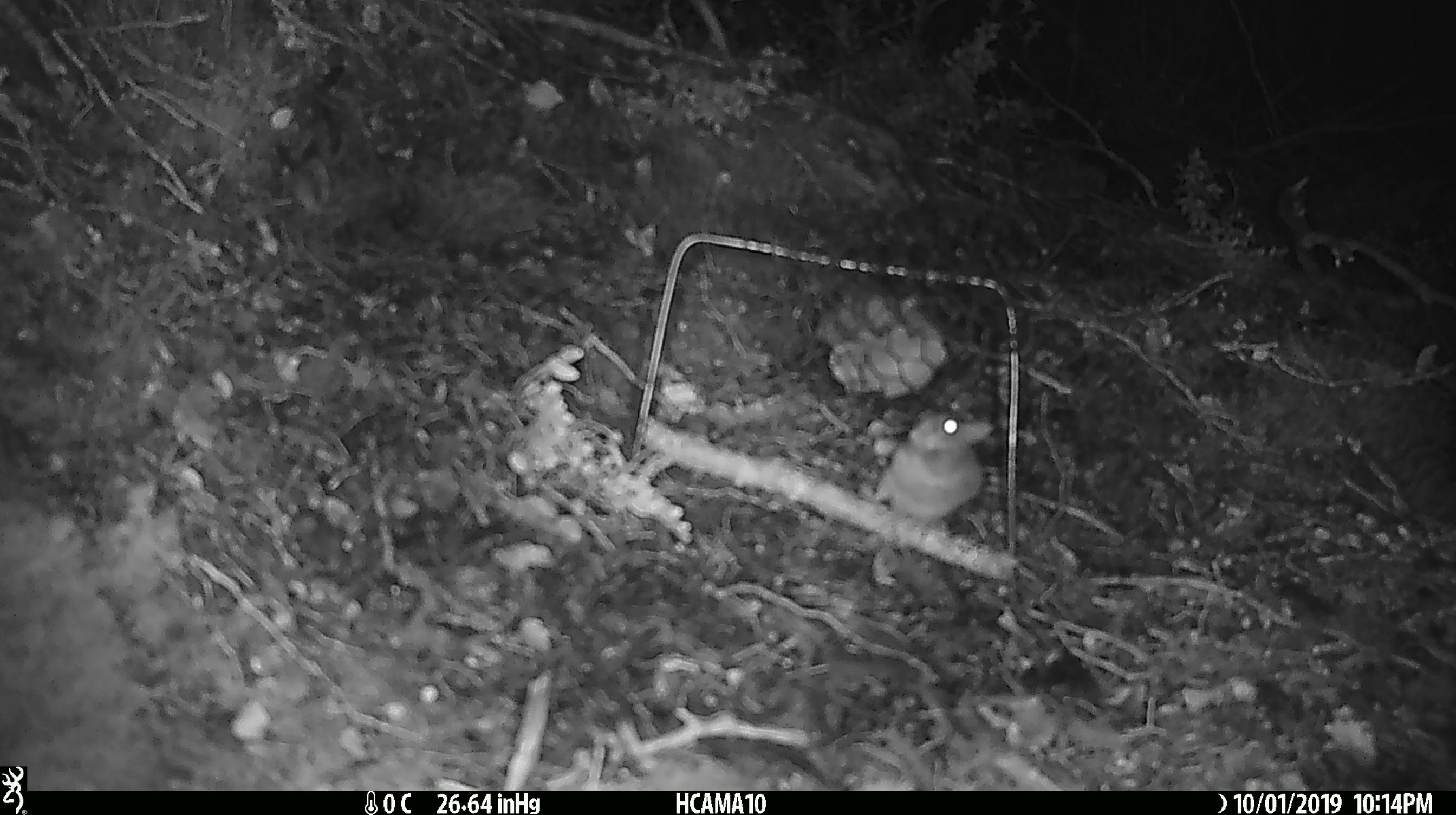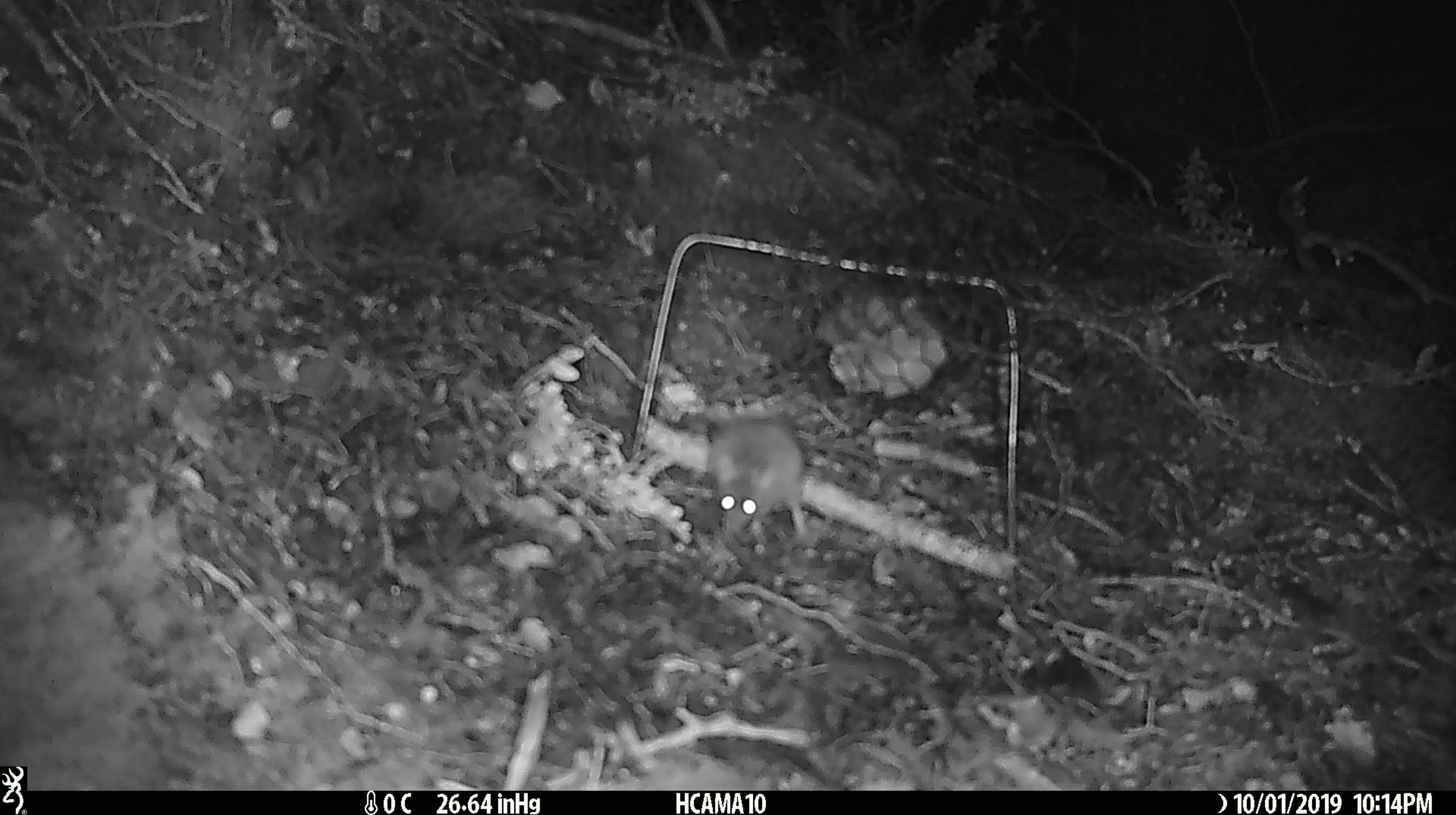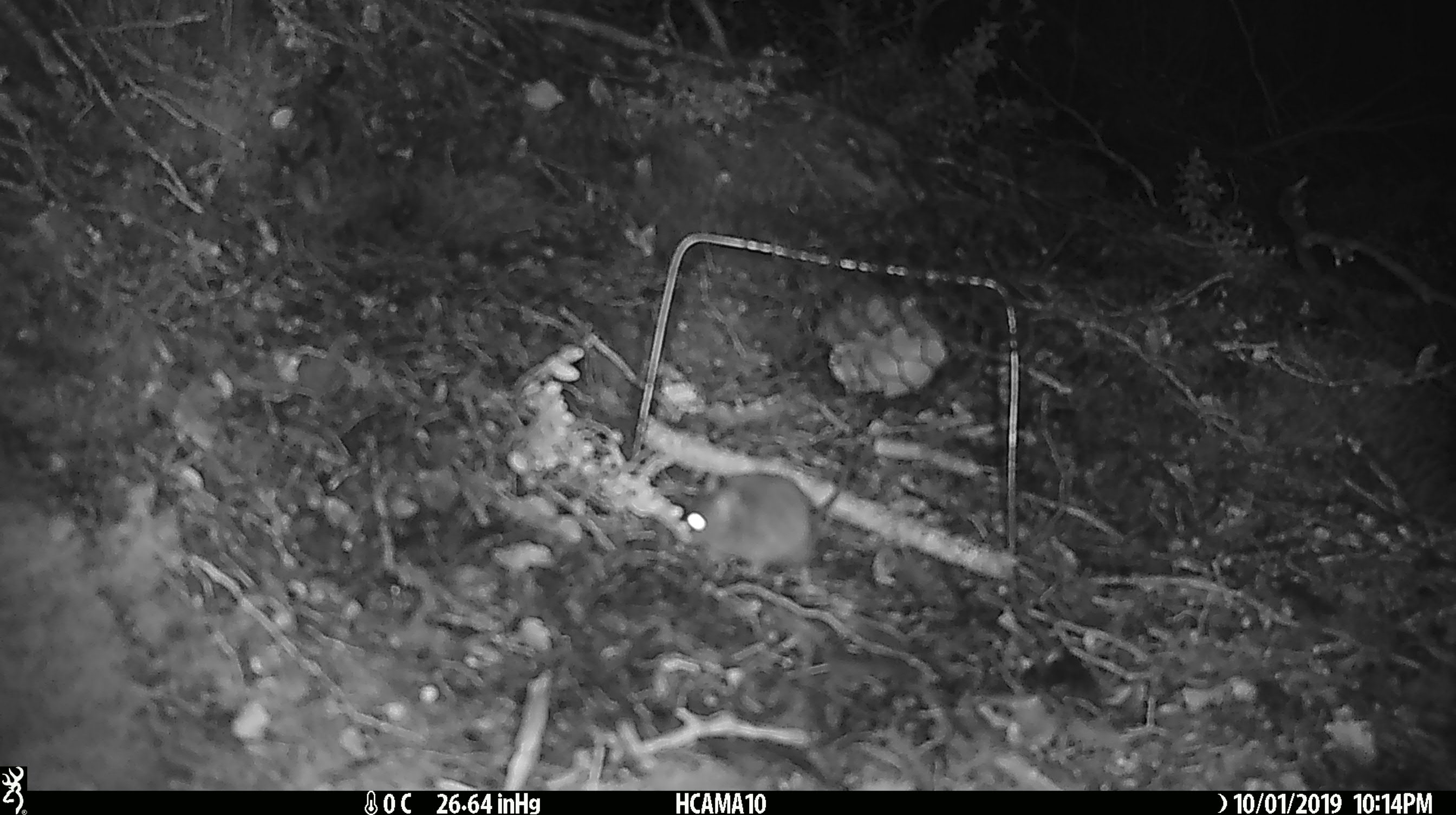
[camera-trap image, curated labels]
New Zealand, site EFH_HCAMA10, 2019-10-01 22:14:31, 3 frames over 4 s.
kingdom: Animalia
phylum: Chordata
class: Mammalia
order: Rodentia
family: Muridae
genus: Mus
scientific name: Mus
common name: mouse